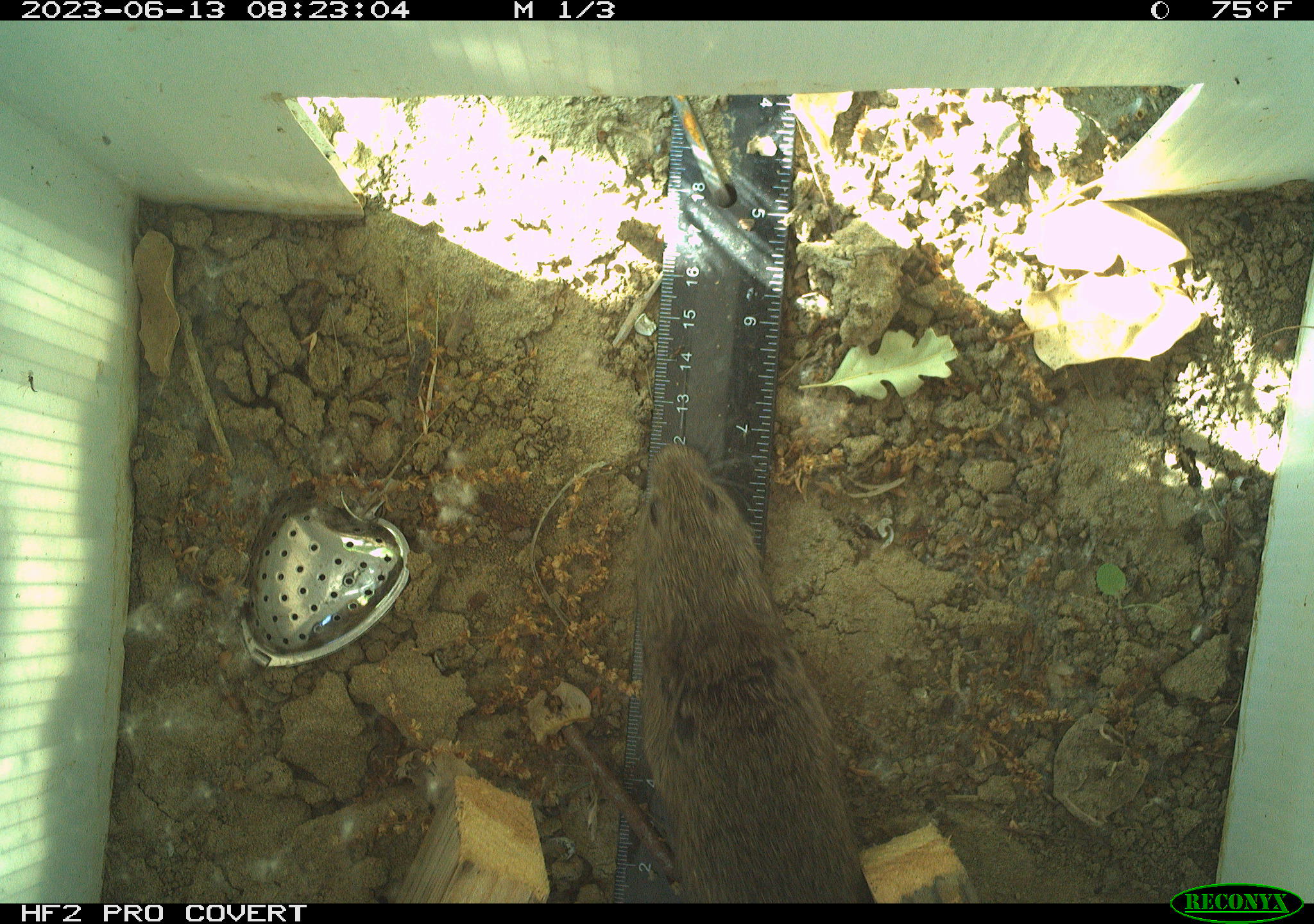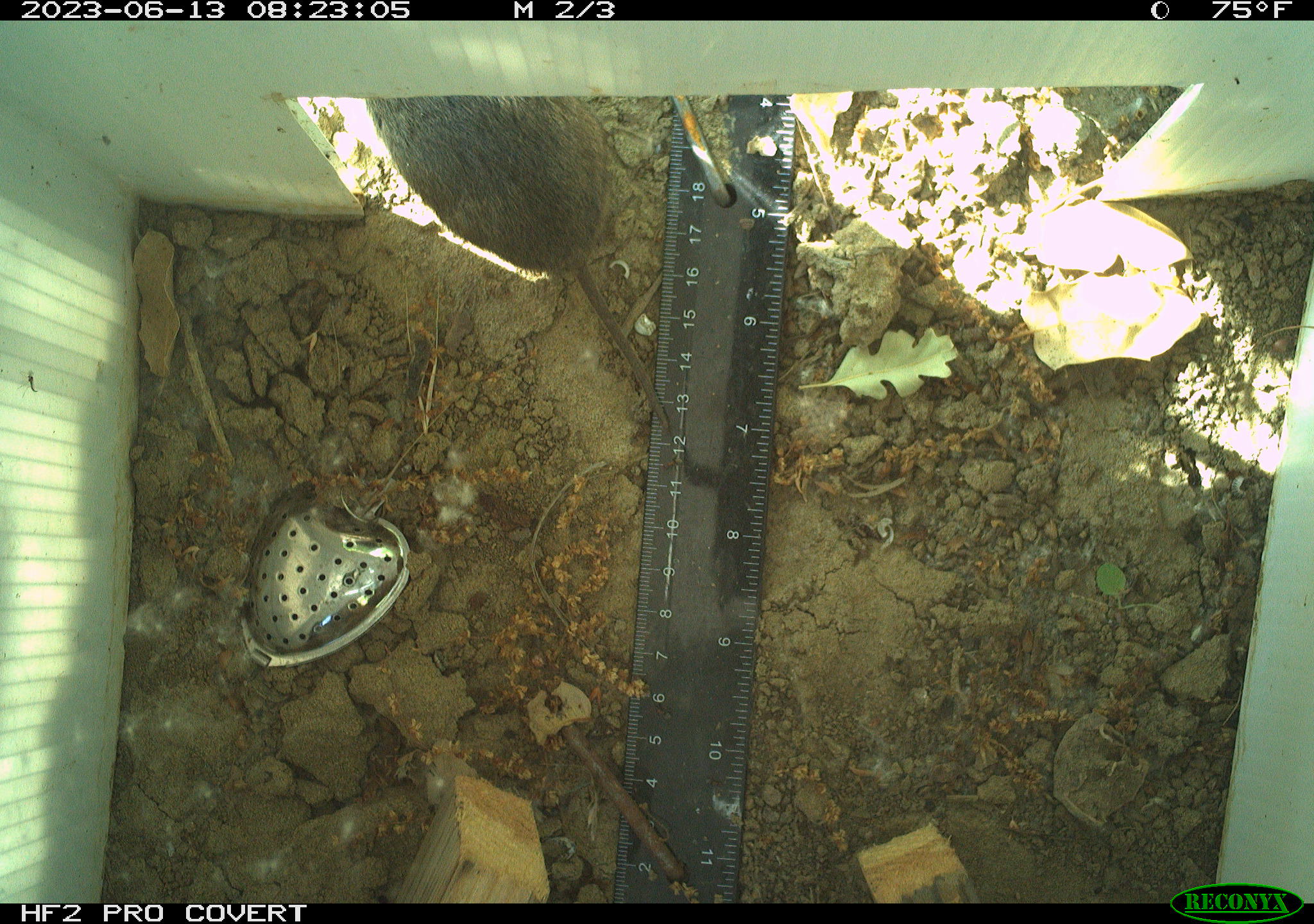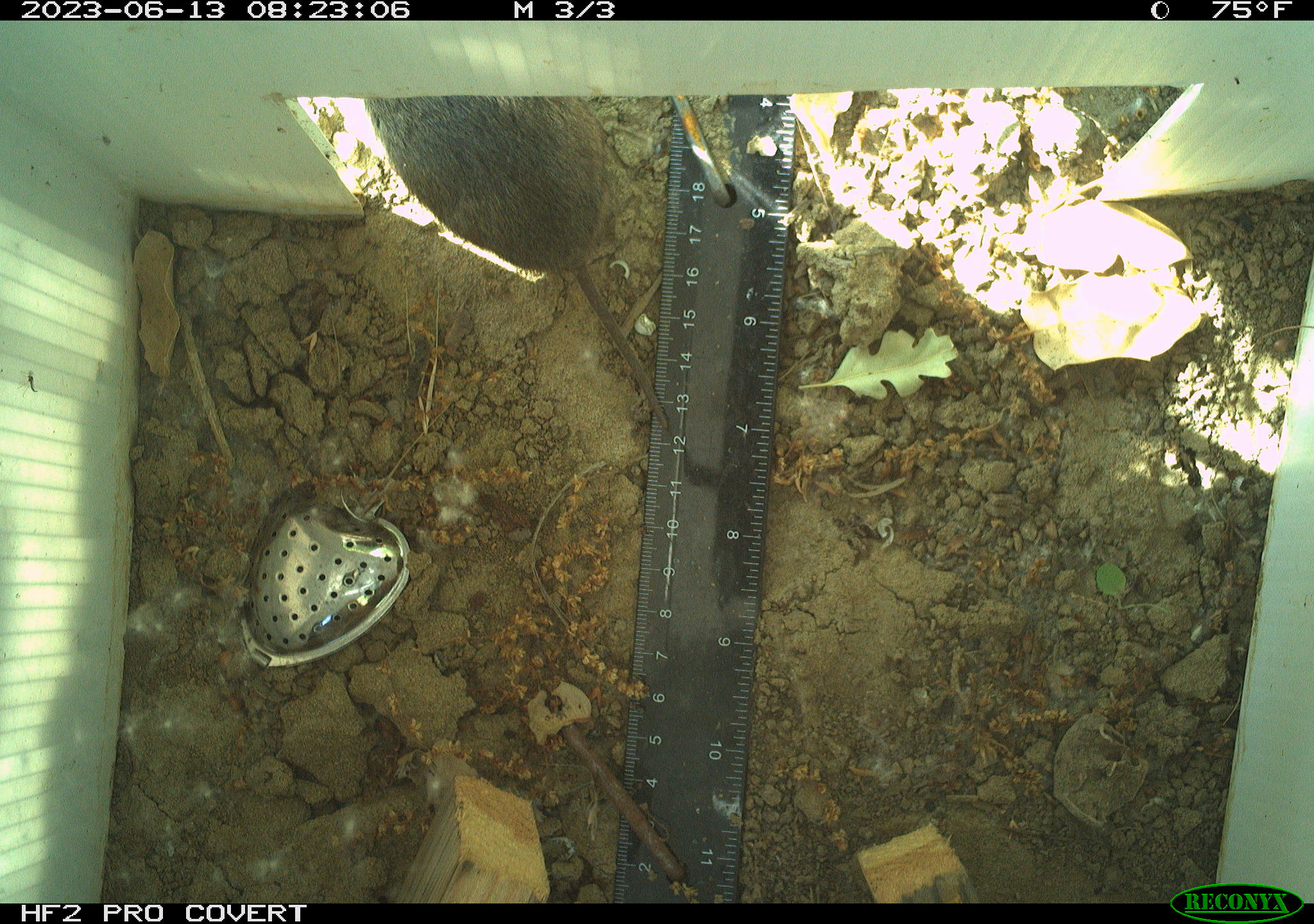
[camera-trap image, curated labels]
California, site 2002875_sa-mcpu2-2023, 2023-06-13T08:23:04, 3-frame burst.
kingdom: Animalia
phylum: Chordata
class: Mammalia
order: Rodentia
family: Cricetidae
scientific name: Arvicolinae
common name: voles, lemmings, and muskrats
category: arvicolinae subfamily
Arvicolinae subfamily (voles, lemmings, and muskrats) (Arvicolinae).